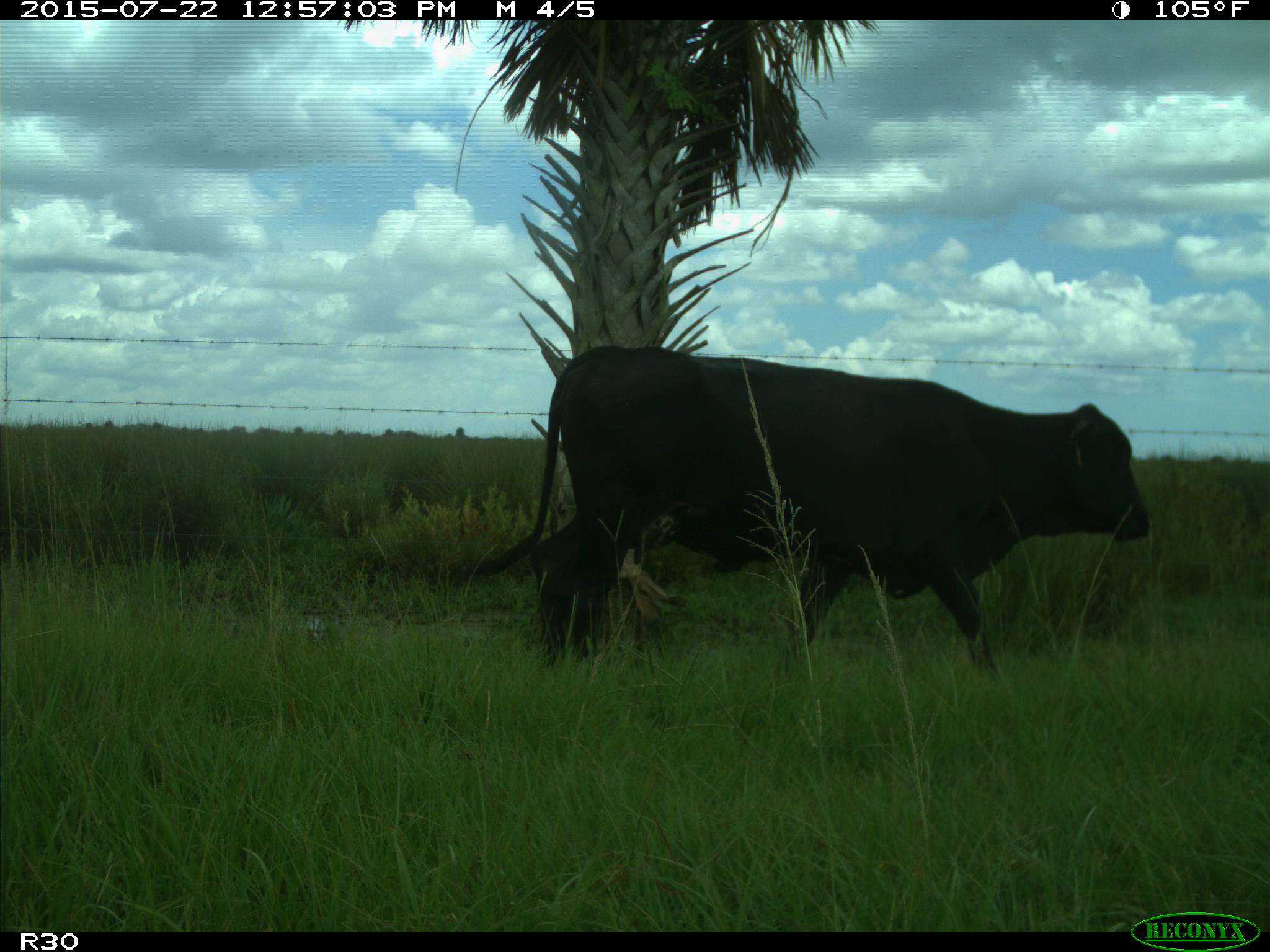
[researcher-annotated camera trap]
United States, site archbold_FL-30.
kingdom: Animalia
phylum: Chordata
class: Mammalia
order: Artiodactyla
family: Bovidae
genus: Bos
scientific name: Bos taurus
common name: domestic cow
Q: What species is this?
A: Bos taurus (domestic cow).